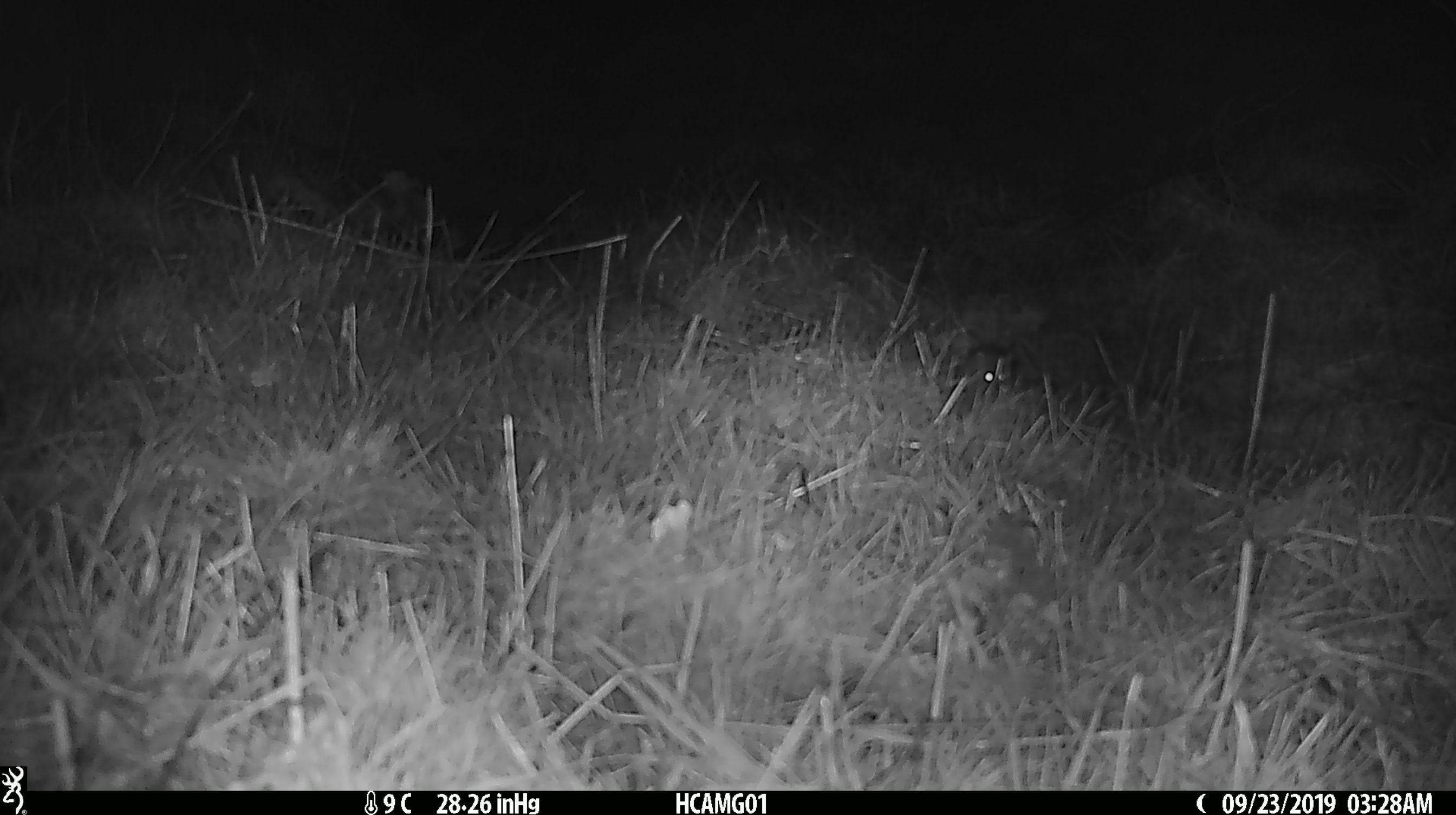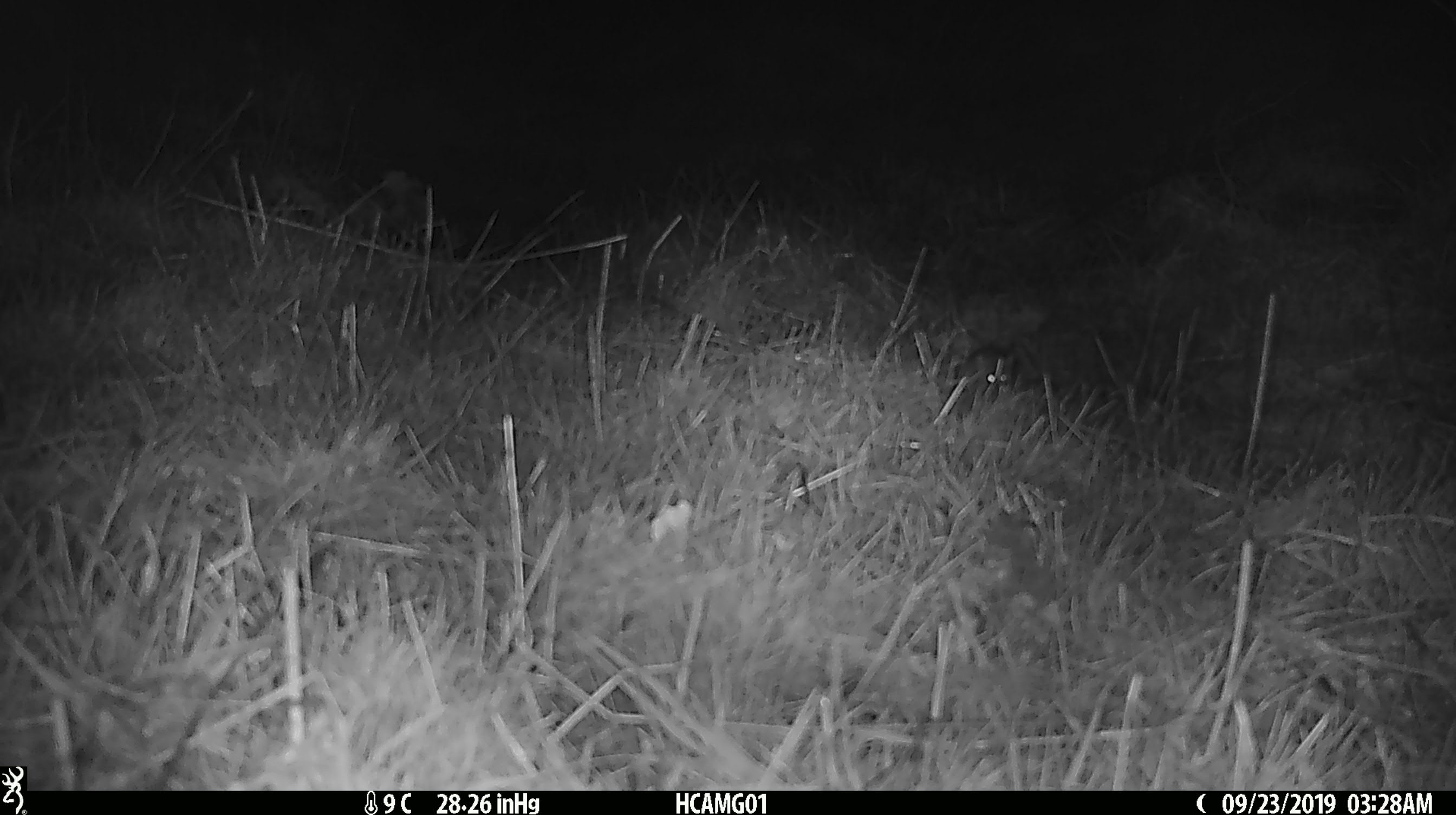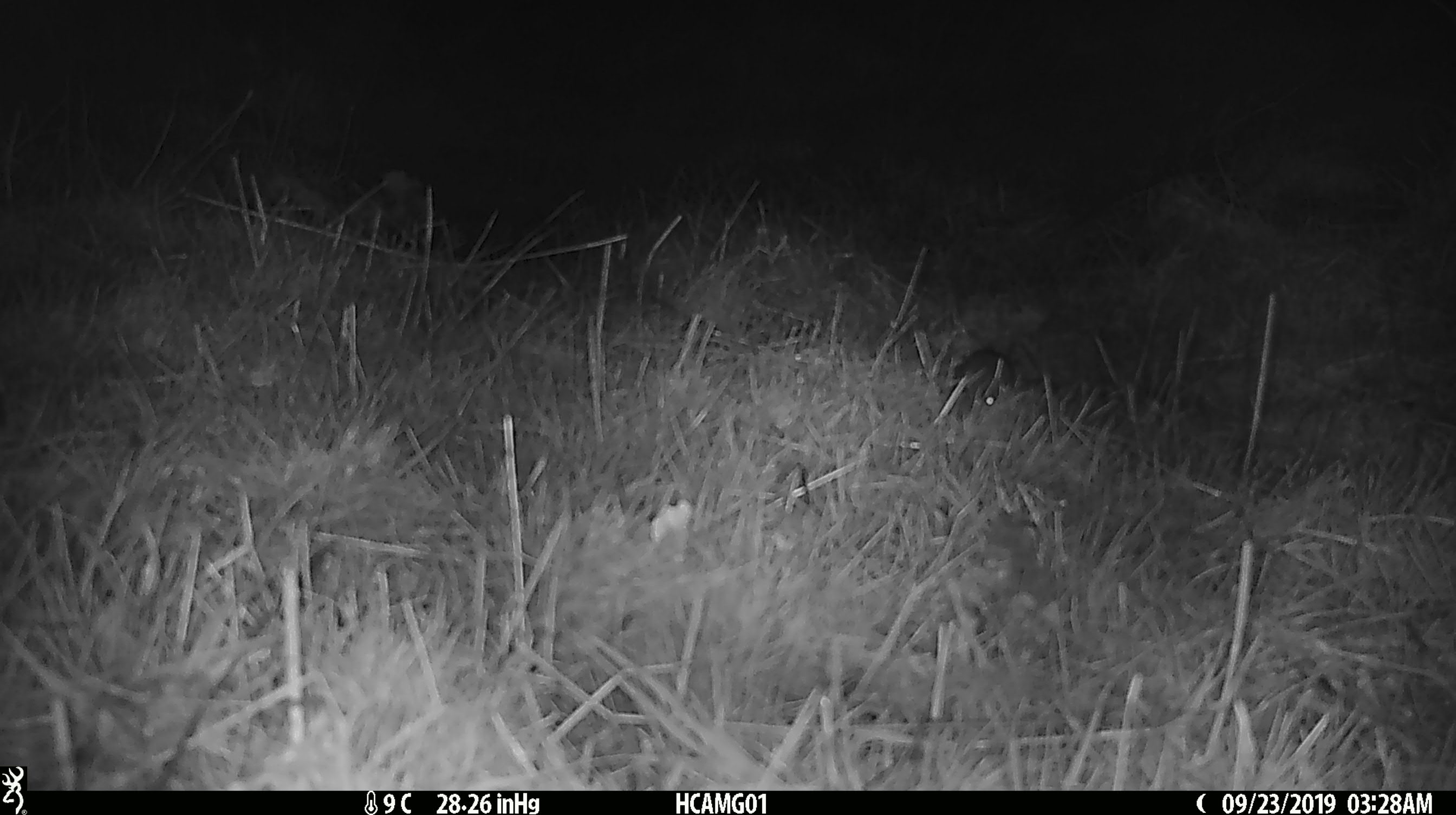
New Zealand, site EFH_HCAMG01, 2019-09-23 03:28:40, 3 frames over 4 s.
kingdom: Animalia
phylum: Chordata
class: Mammalia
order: Rodentia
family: Muridae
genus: Mus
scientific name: Mus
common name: mouse